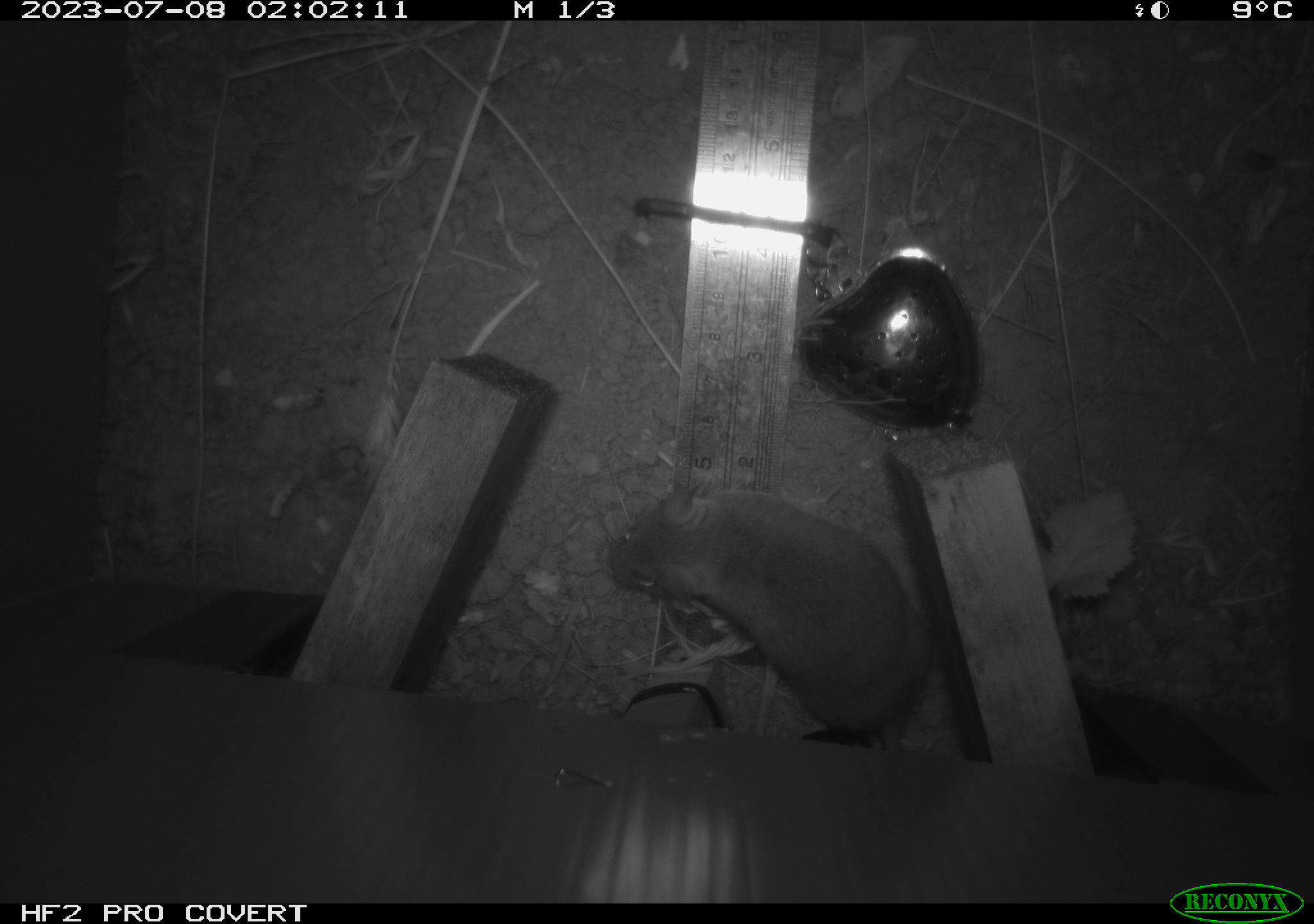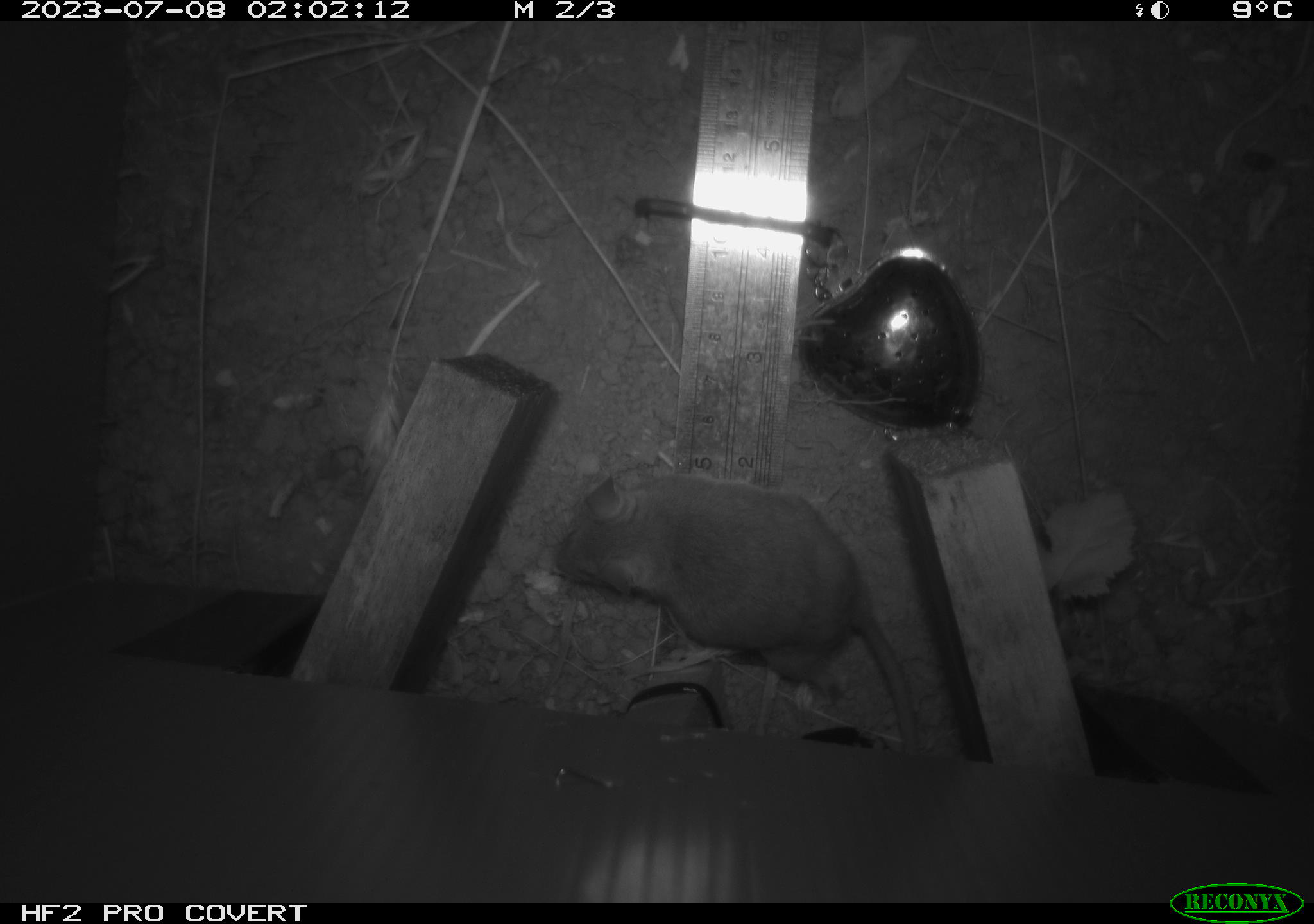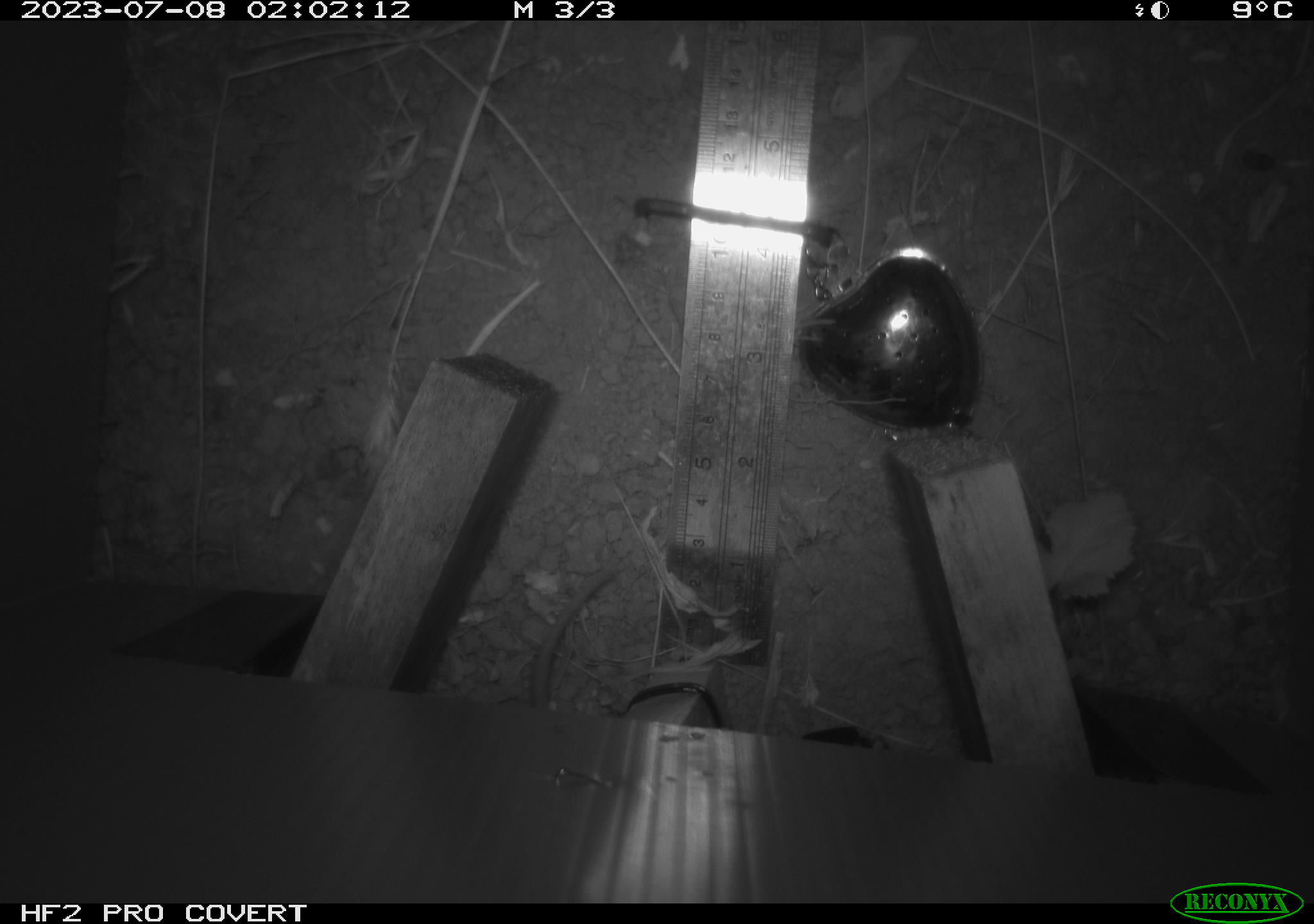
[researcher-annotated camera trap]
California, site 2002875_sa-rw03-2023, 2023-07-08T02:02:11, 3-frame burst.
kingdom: Animalia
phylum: Chordata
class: Mammalia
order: Rodentia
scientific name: Rodentia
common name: mouse species